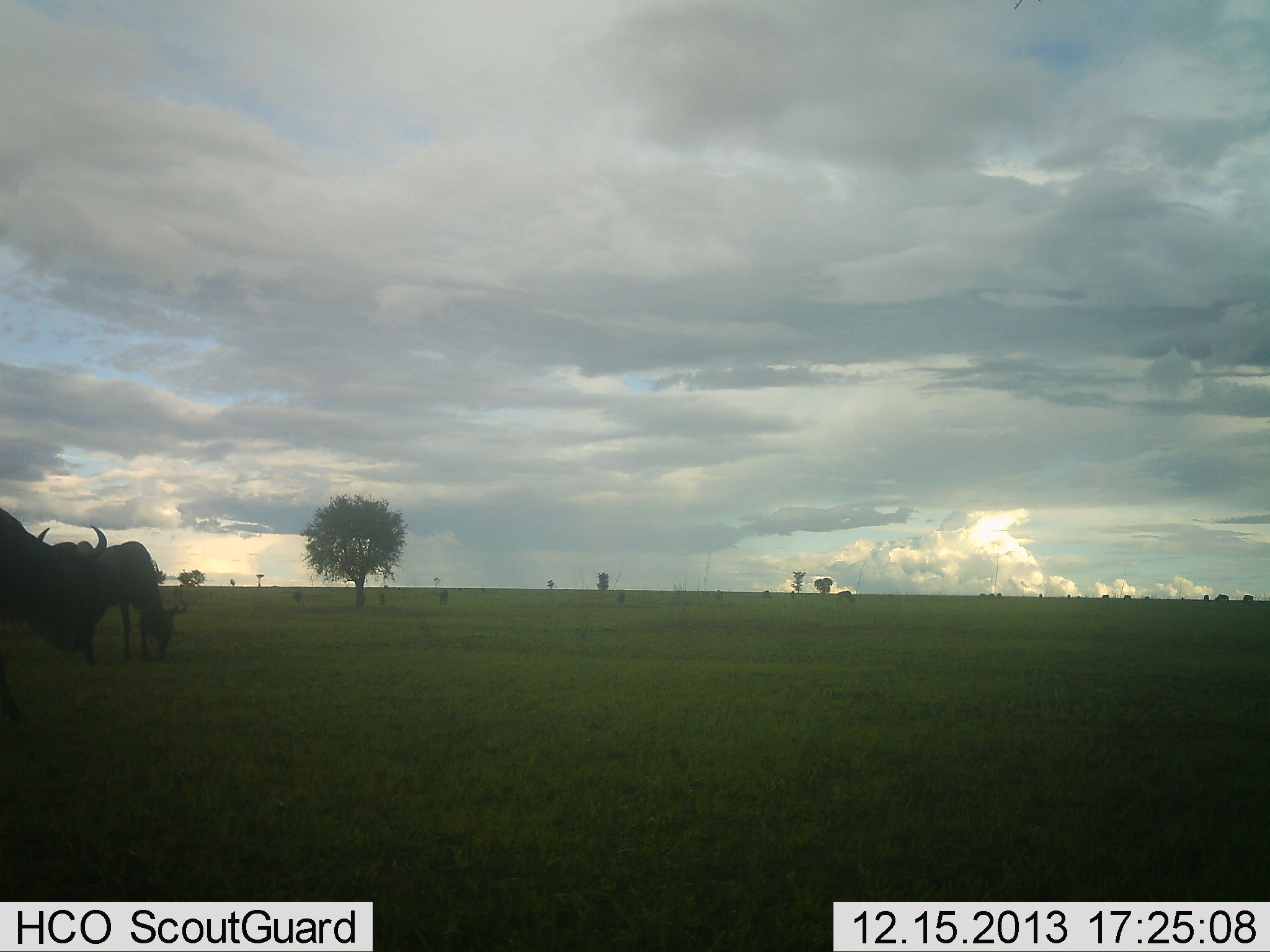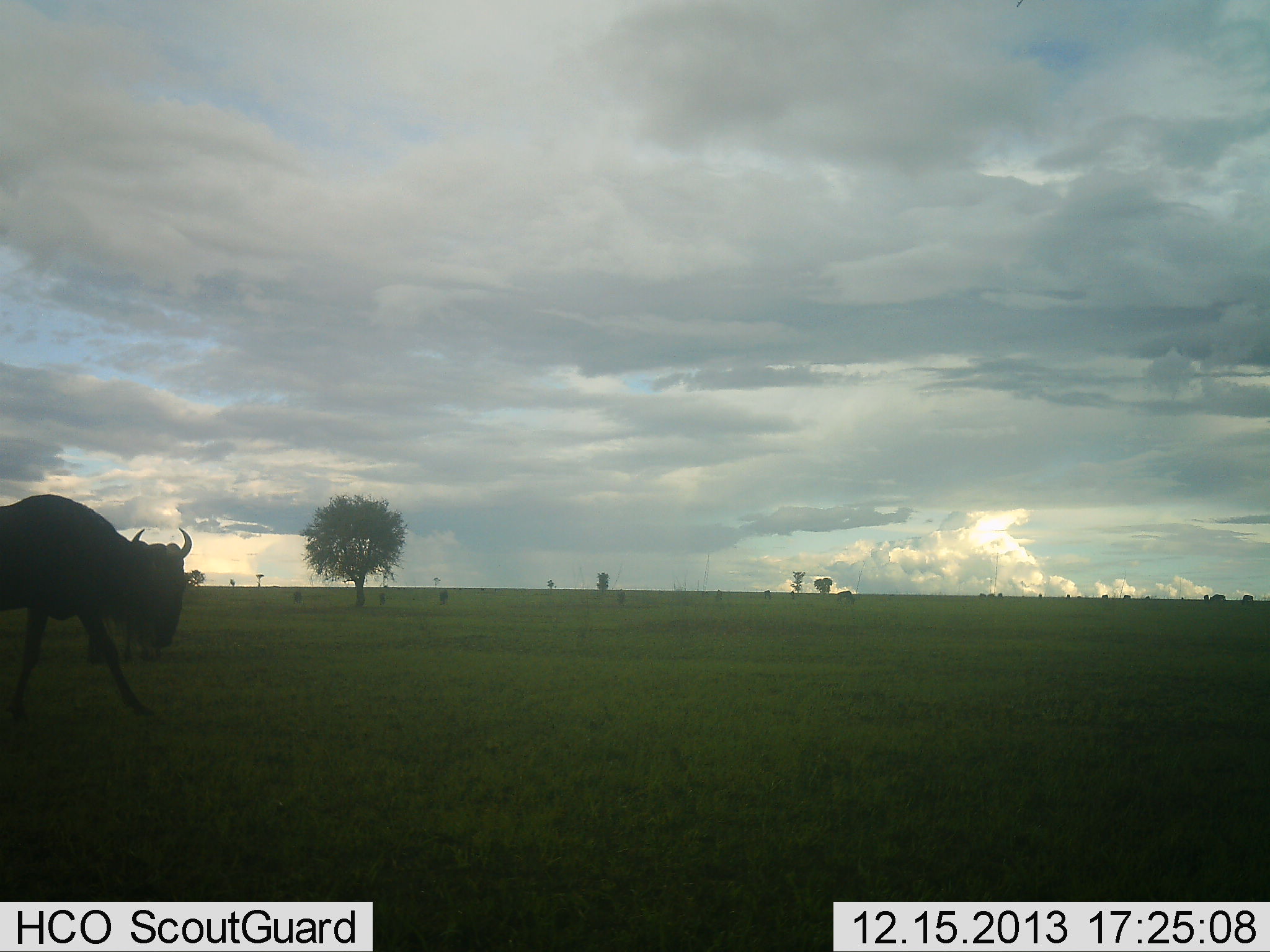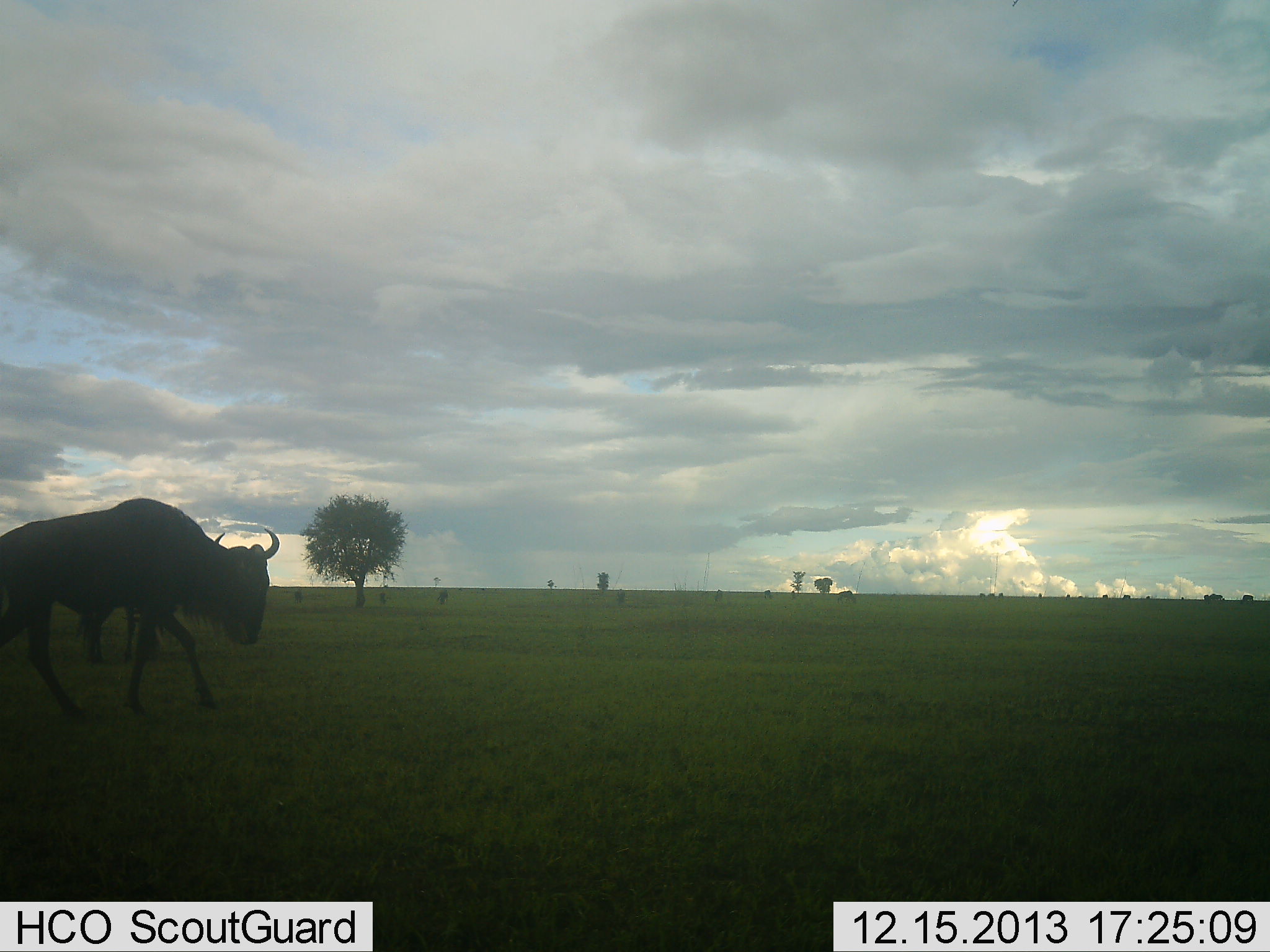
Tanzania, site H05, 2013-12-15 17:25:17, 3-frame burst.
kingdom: Animalia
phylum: Chordata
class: Mammalia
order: Artiodactyla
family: Bovidae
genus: Connochaetes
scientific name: Connochaetes taurinus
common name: blue wildebeest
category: wildebeest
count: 2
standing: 23%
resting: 0%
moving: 86%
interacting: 3%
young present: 2%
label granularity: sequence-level